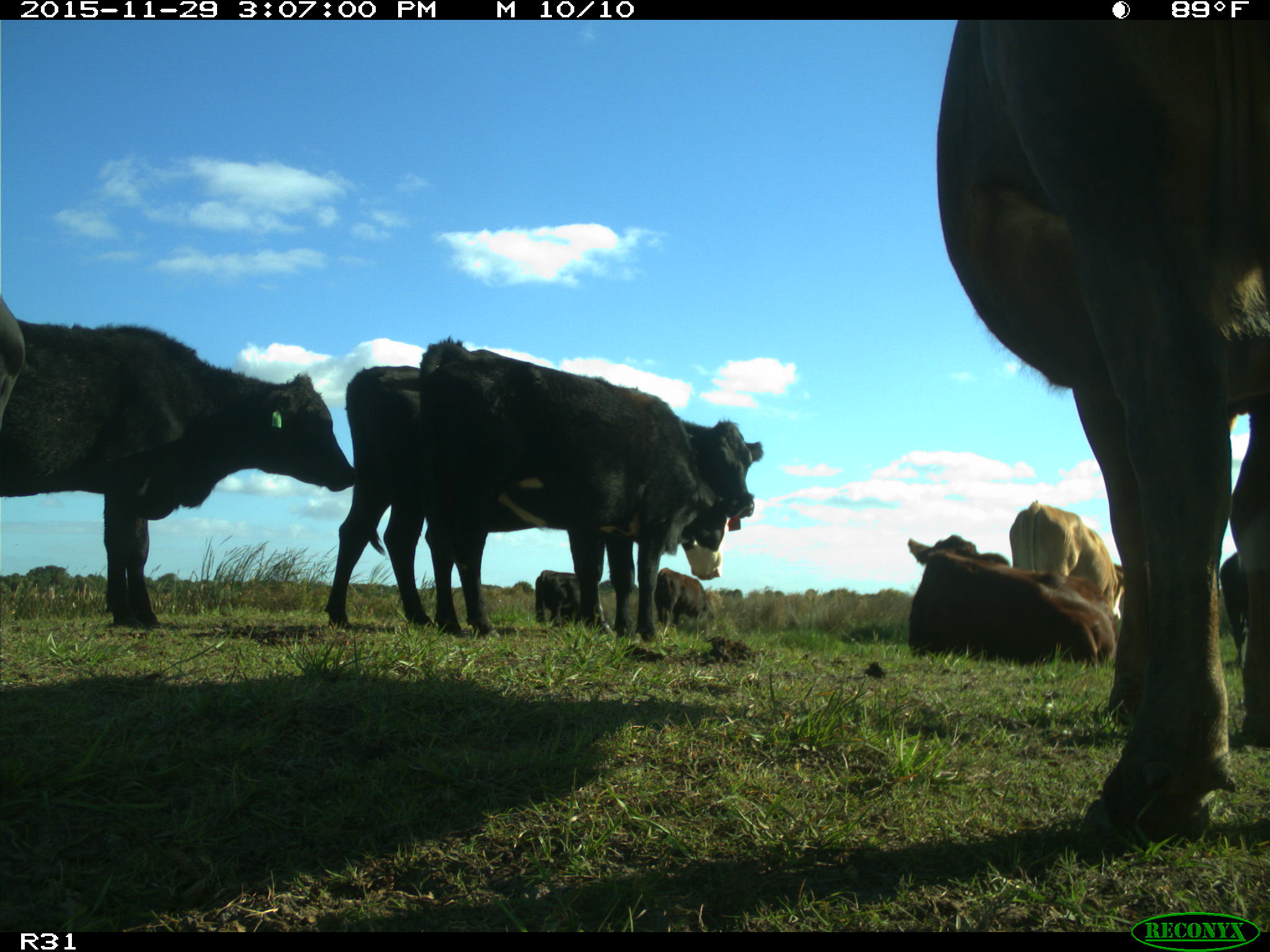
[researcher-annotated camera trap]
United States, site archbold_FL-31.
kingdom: Animalia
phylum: Chordata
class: Mammalia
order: Artiodactyla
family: Bovidae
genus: Bos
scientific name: Bos taurus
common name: domestic cow